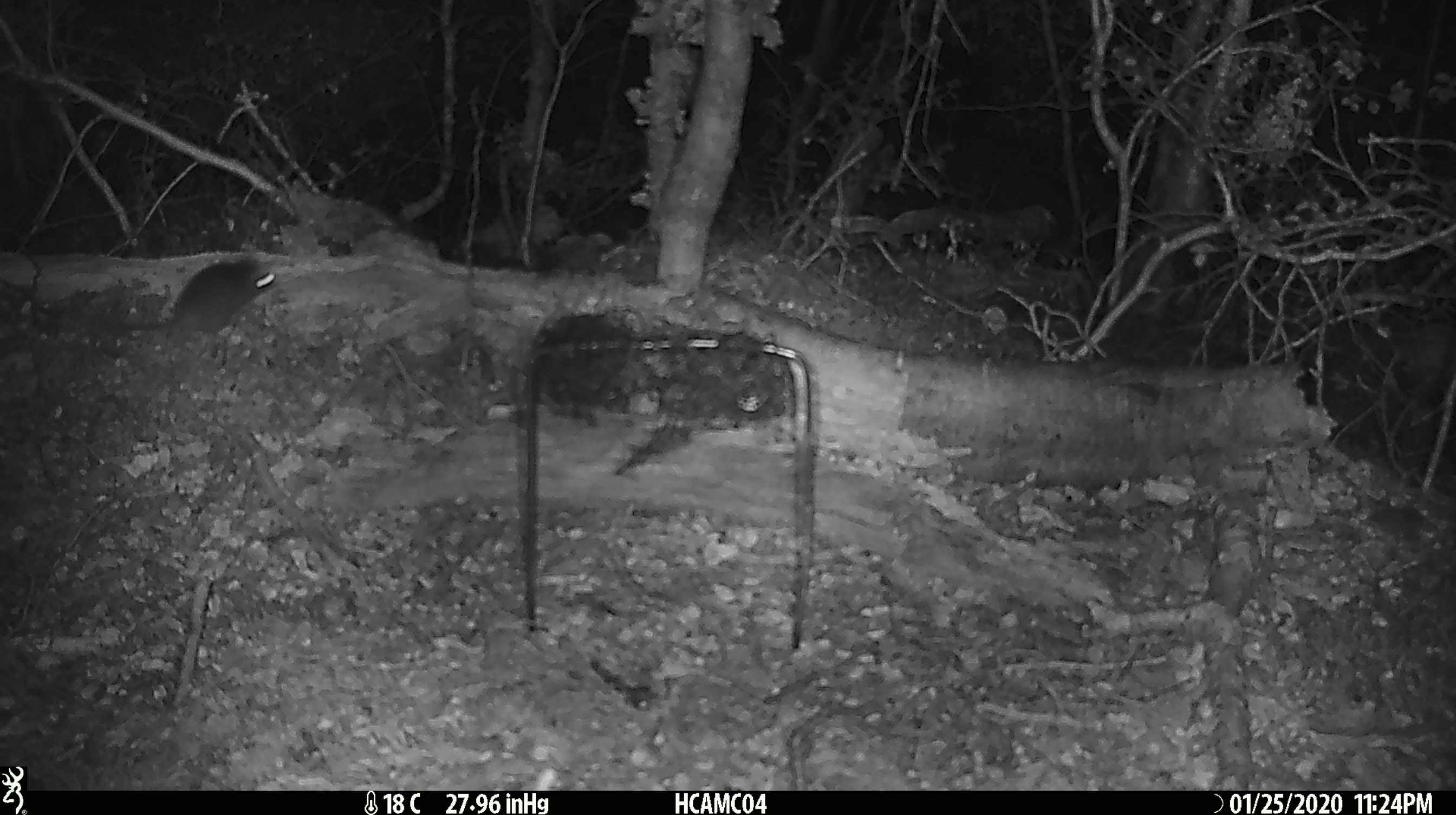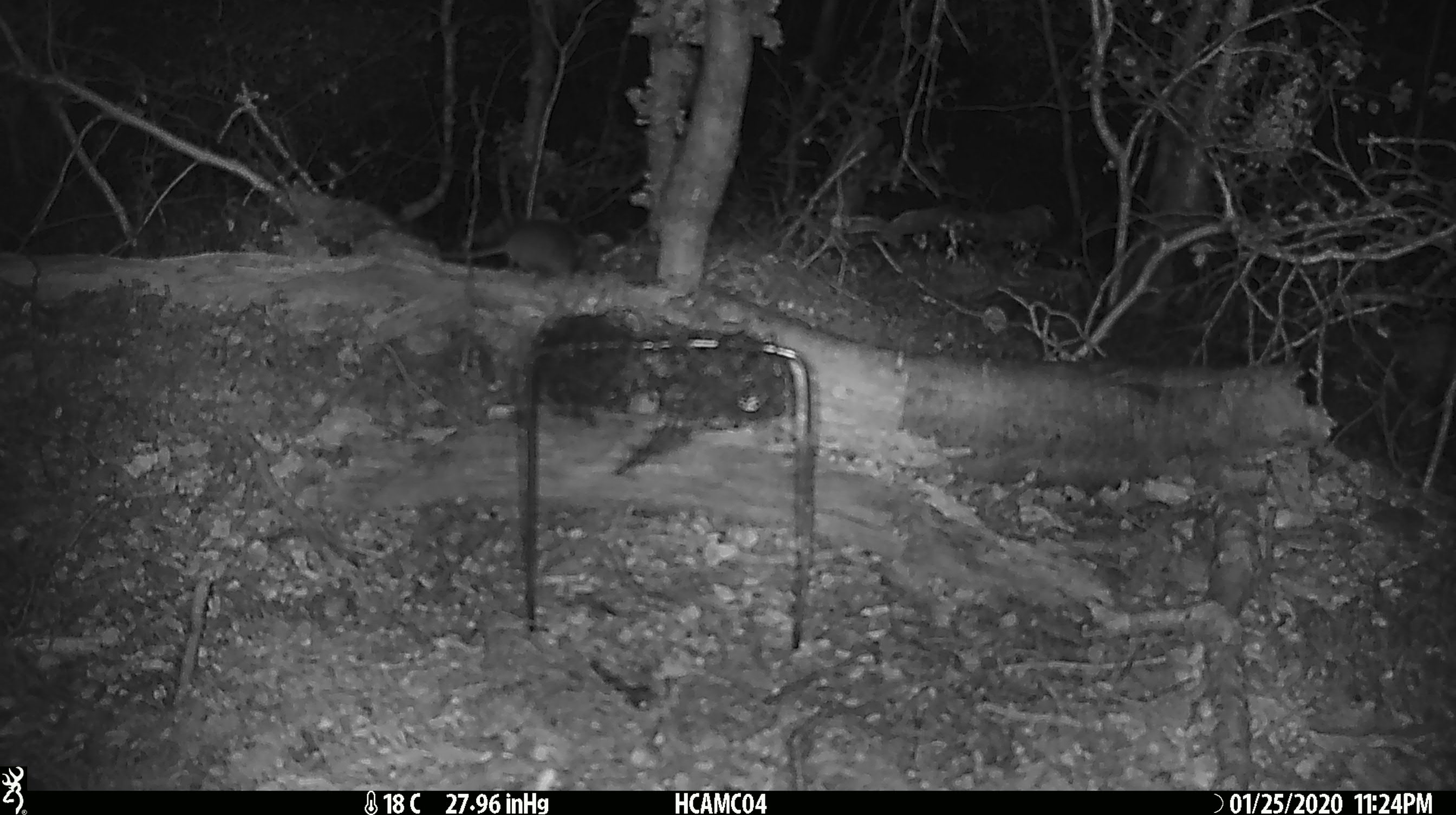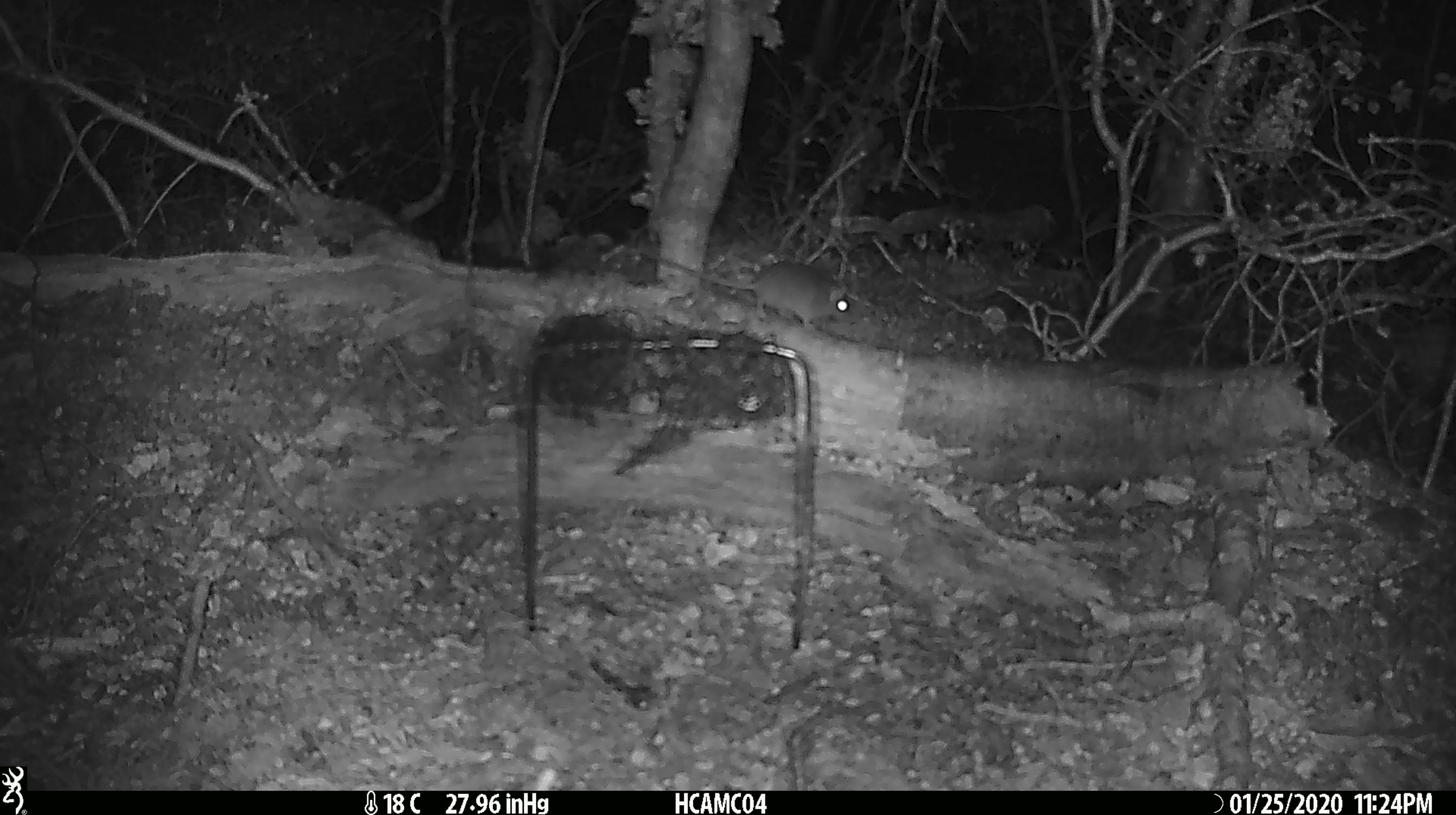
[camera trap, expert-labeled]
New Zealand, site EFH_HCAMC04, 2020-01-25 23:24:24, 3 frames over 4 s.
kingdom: Animalia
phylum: Chordata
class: Mammalia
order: Rodentia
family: Muridae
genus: Mus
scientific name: Mus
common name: mouse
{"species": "mouse (Mus)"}